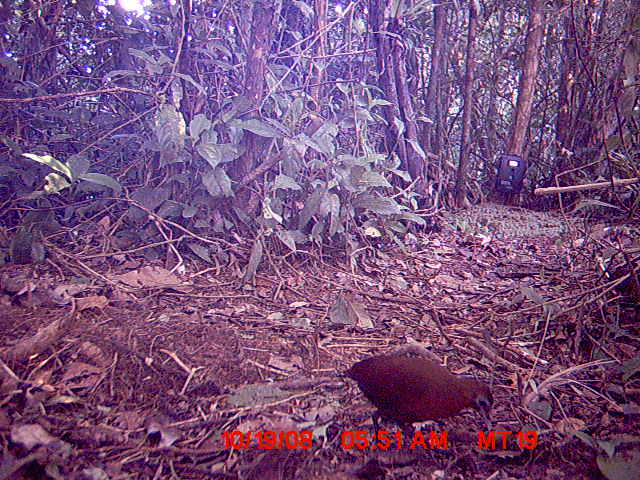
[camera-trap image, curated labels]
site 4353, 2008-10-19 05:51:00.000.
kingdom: Animalia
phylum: Chordata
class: Aves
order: Gruiformes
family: Sarothruridae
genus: Mentocrex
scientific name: Mentocrex kioloides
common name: madagascar wood rail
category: canirallus kioloides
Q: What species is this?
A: Canirallus kioloides (madagascar wood rail) (Mentocrex kioloides).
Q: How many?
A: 1.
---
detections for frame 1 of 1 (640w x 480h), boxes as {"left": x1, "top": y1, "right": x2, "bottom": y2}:
canirallus kioloides: {"left": 343, "top": 351, "right": 493, "bottom": 448}